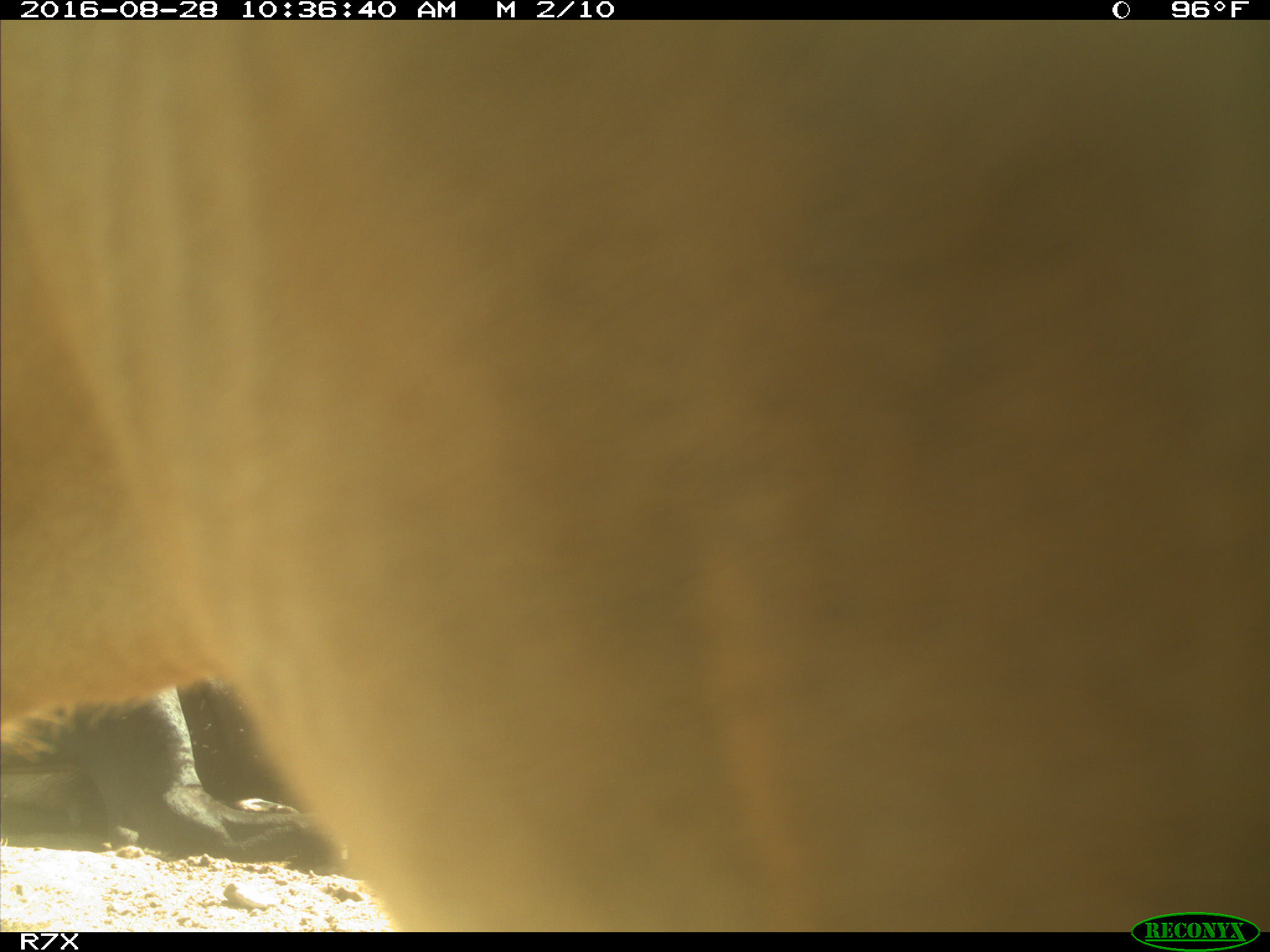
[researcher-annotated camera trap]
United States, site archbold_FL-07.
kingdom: Animalia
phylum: Chordata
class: Mammalia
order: Artiodactyla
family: Bovidae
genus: Bos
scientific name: Bos taurus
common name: domestic cow